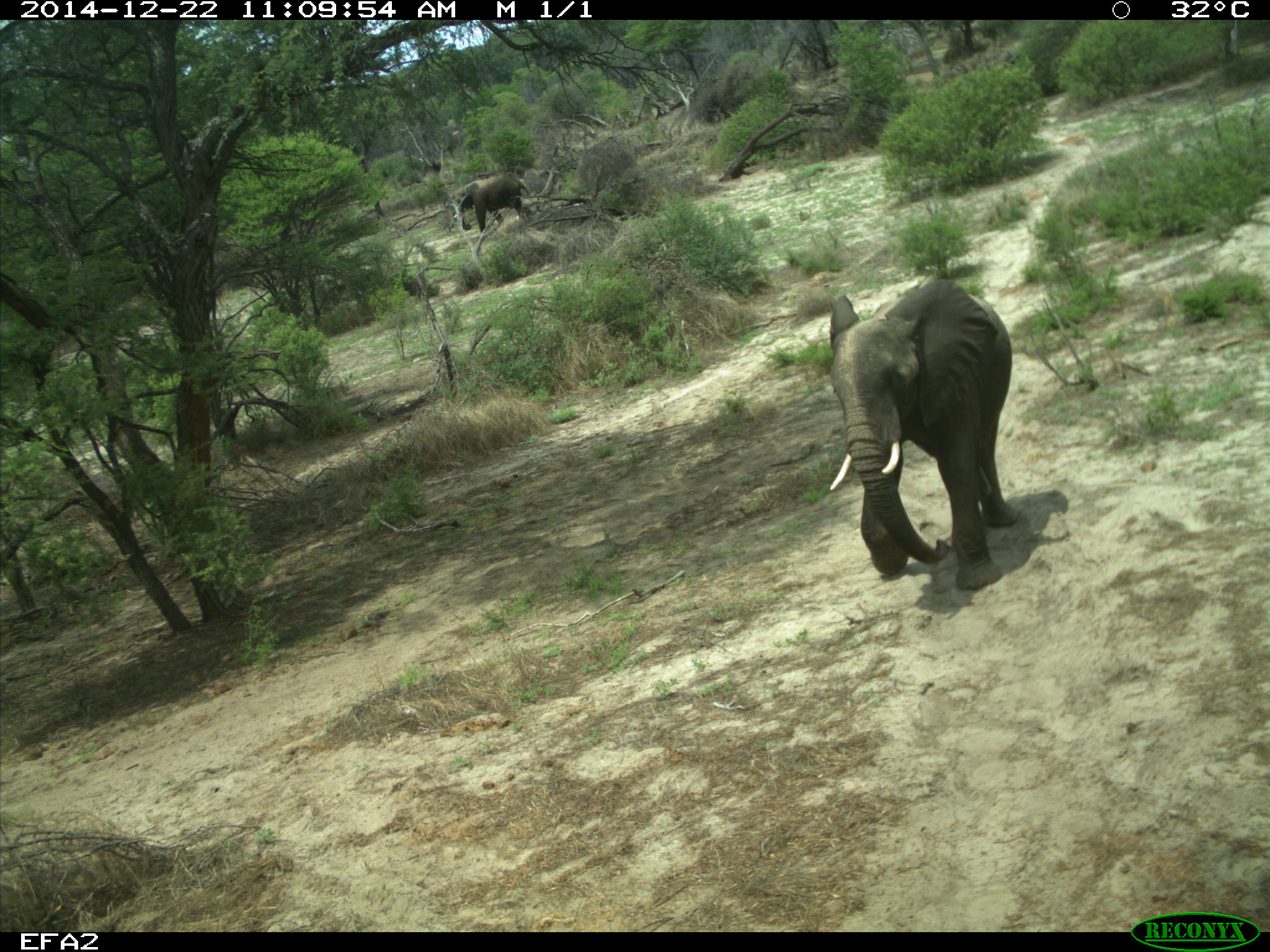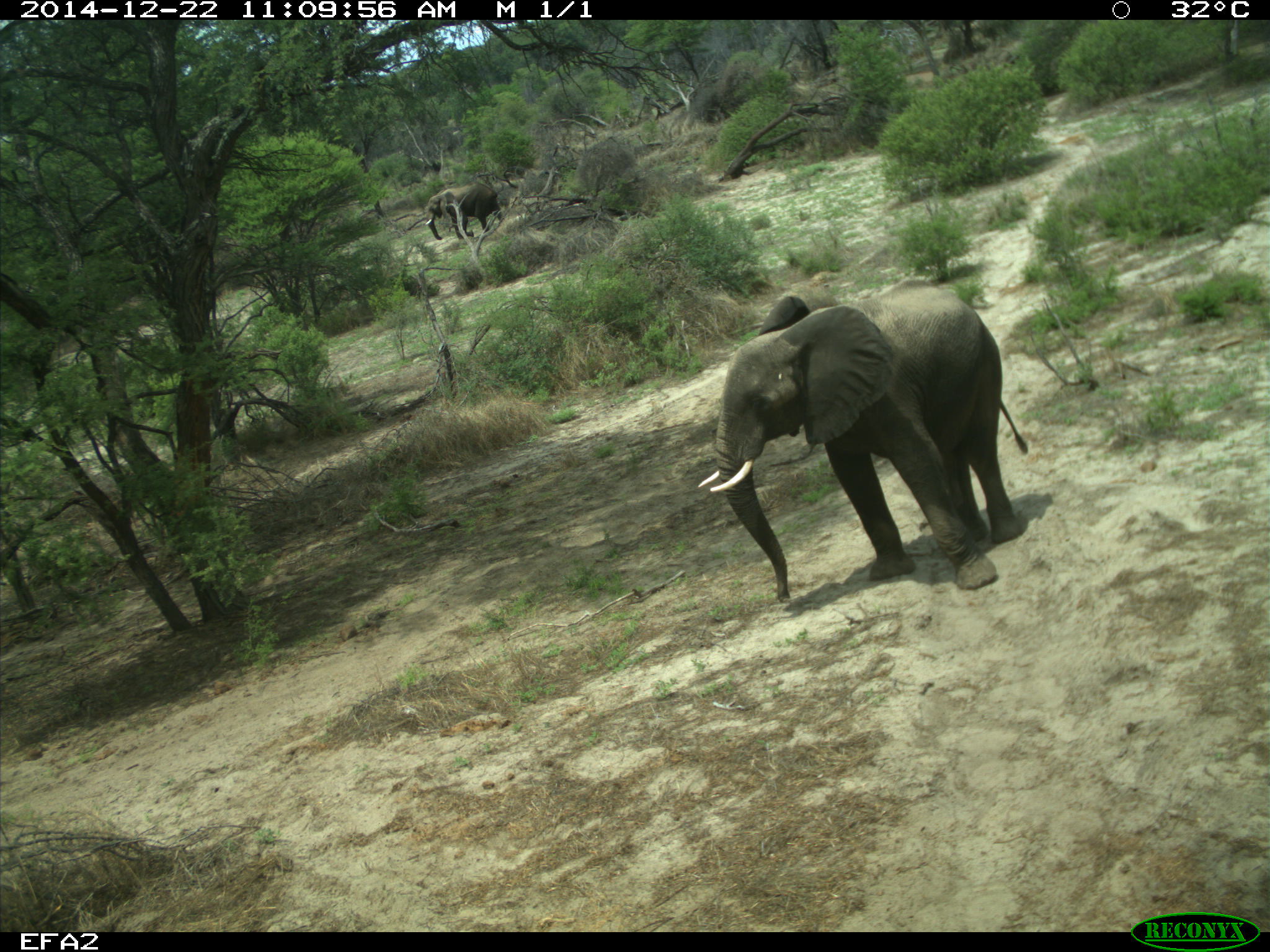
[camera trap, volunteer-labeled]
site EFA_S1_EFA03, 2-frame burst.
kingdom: Animalia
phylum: Chordata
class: Mammalia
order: Proboscidea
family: Elephantidae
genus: Loxodonta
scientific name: Loxodonta africana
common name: african bush elephant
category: elephant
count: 2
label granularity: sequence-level